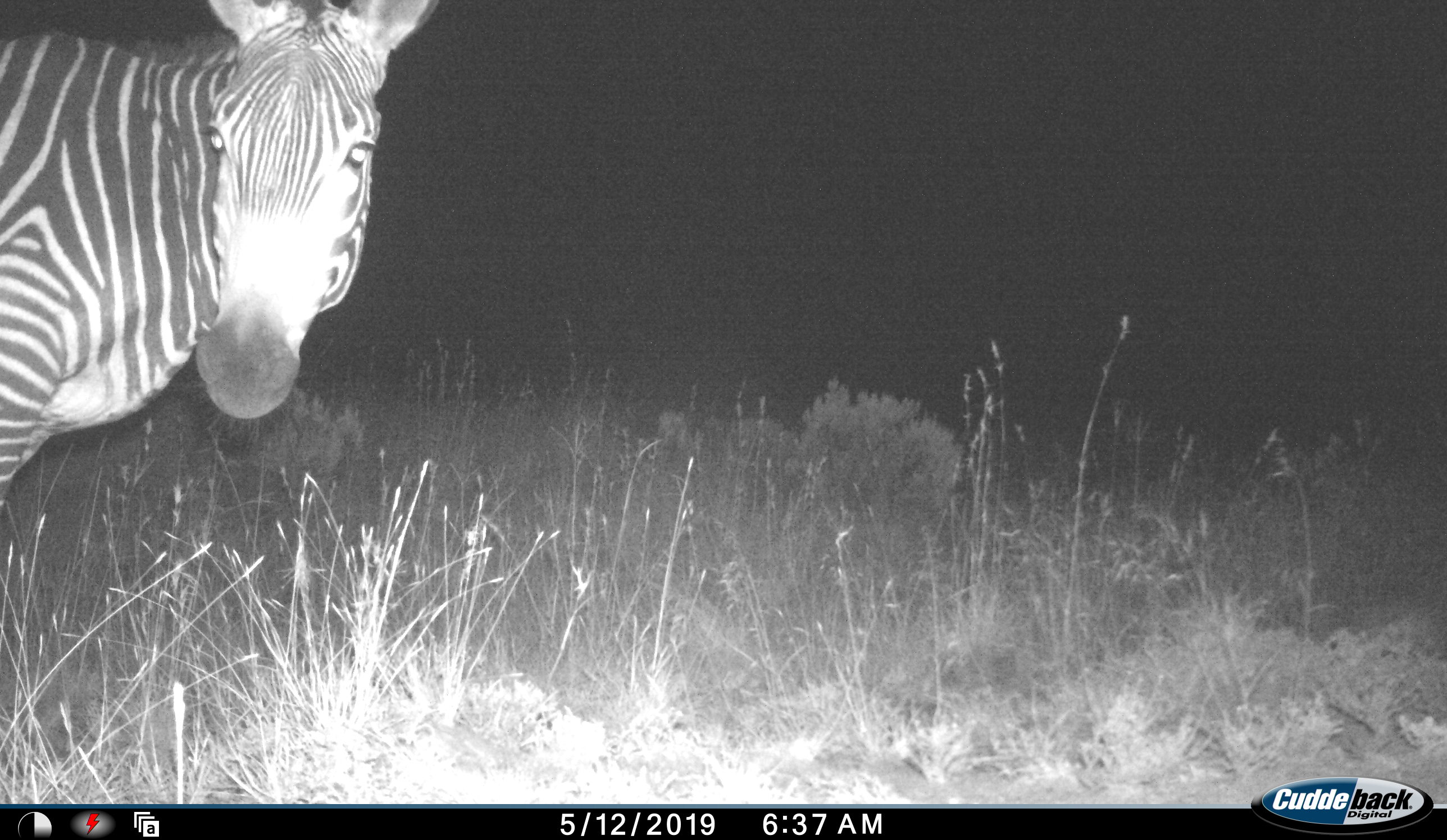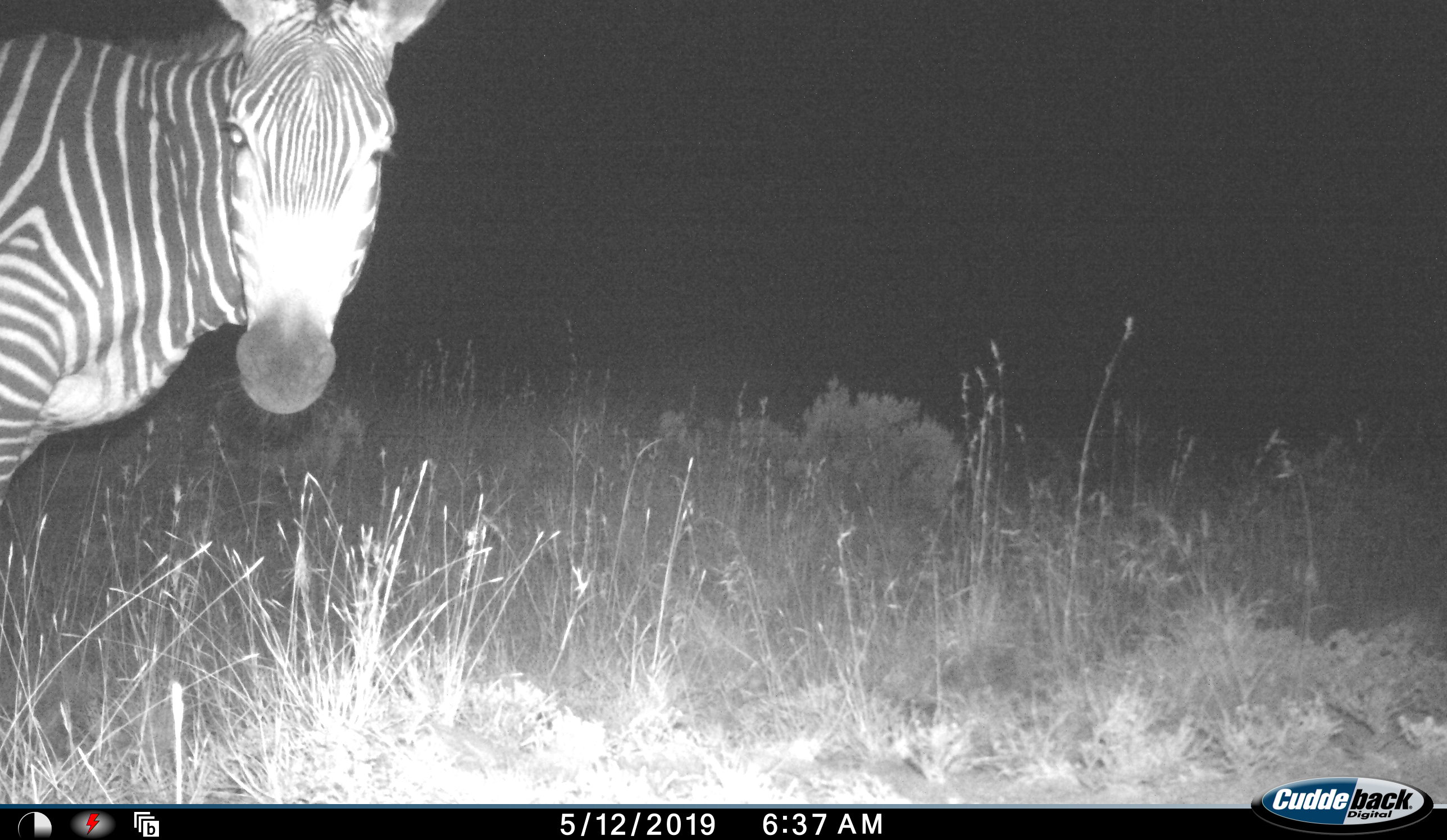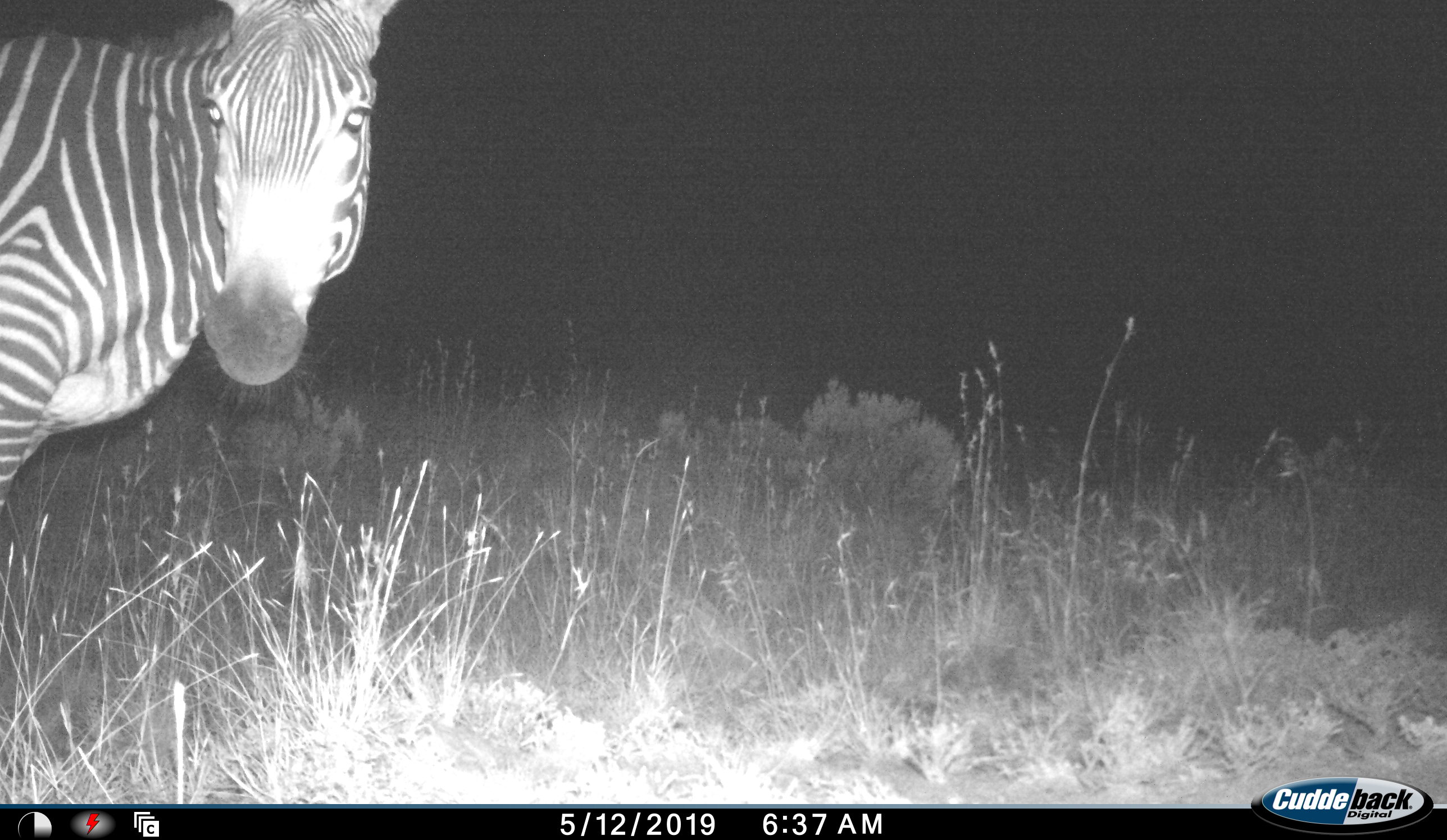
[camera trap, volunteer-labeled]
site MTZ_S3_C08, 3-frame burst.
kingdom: Animalia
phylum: Chordata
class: Mammalia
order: Perissodactyla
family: Equidae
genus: Equus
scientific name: Equus zebra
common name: mountain zebra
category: zebramountain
Zebramountain (mountain zebra) (Equus zebra), count 1. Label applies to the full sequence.